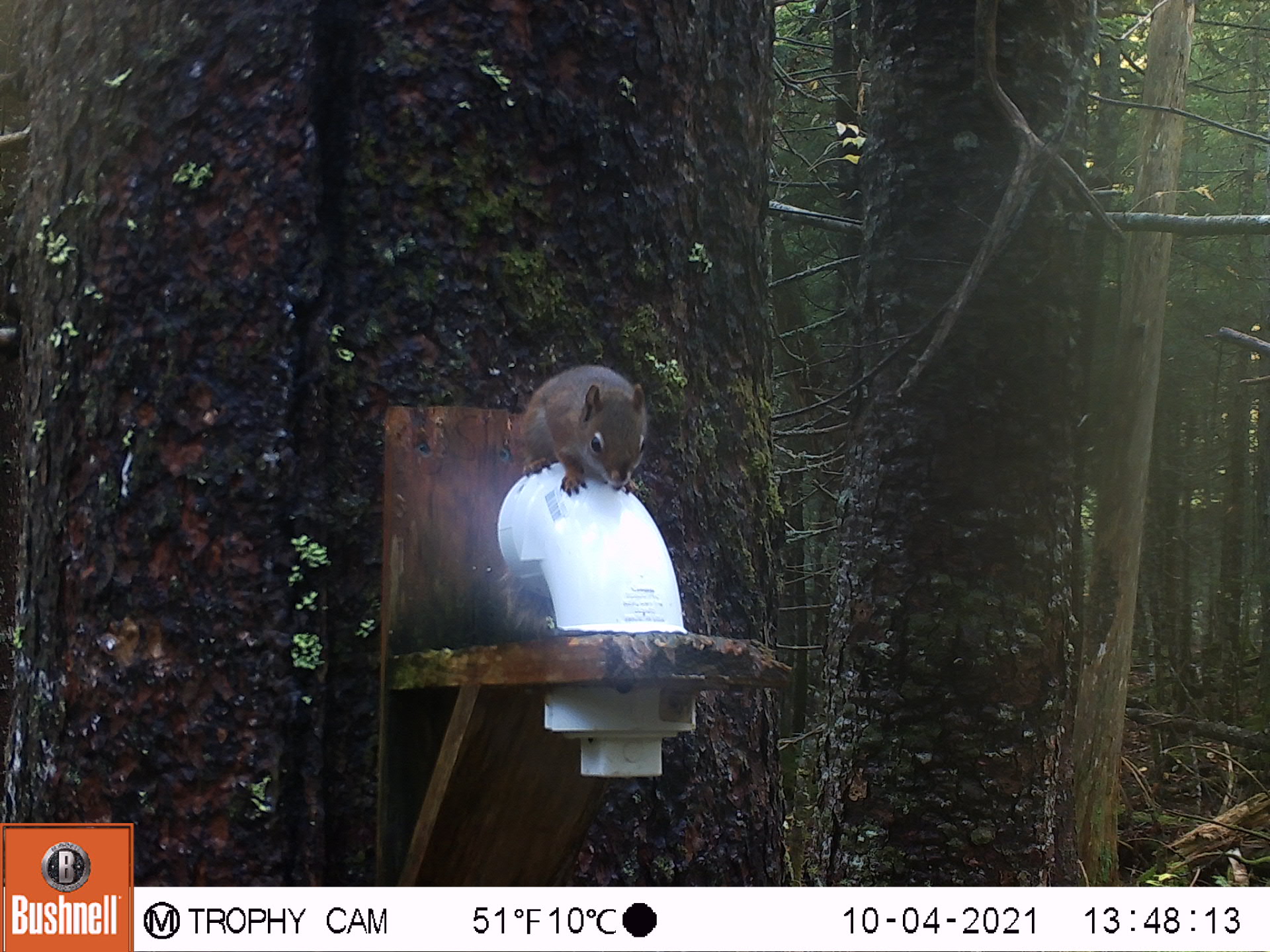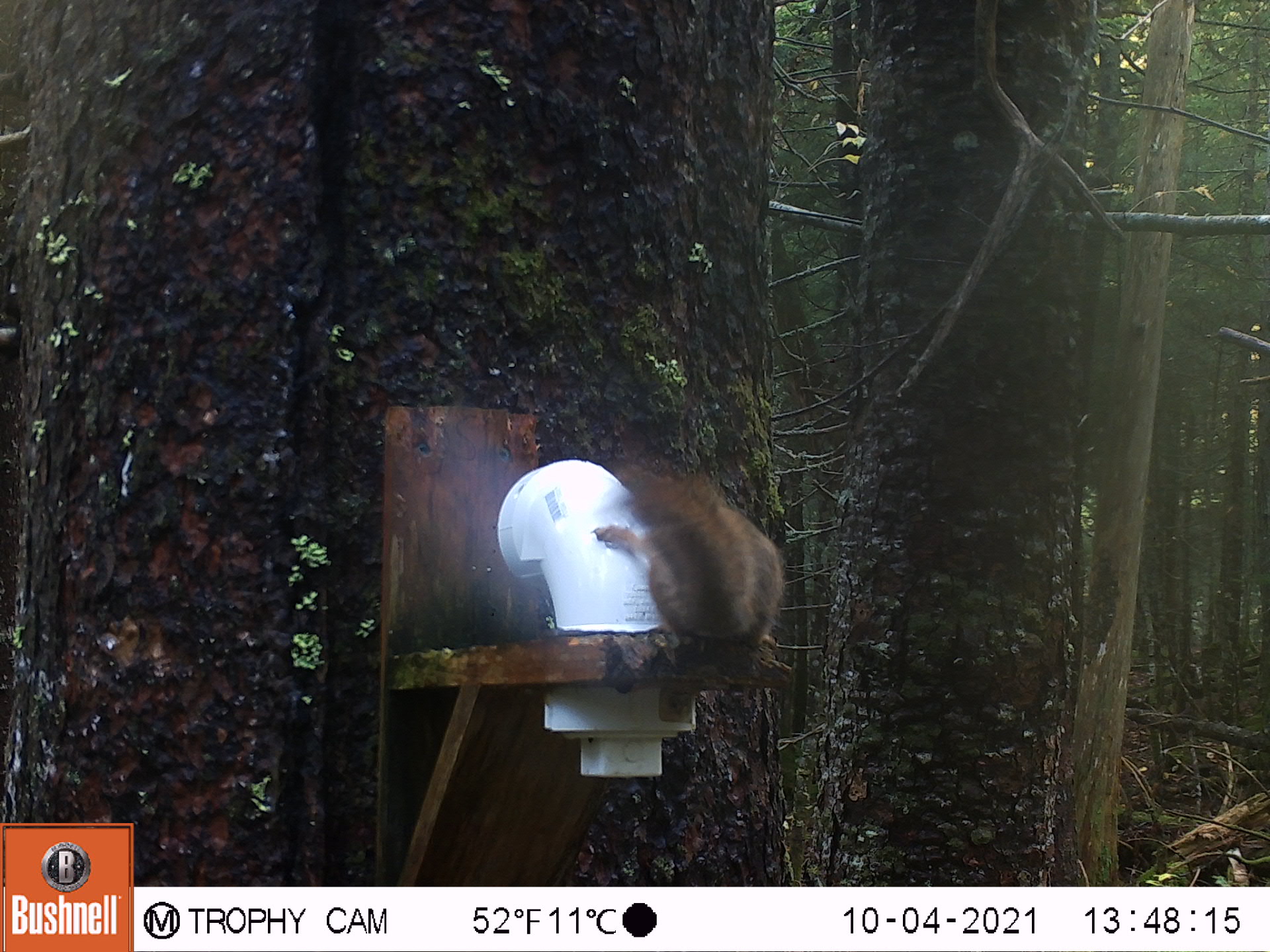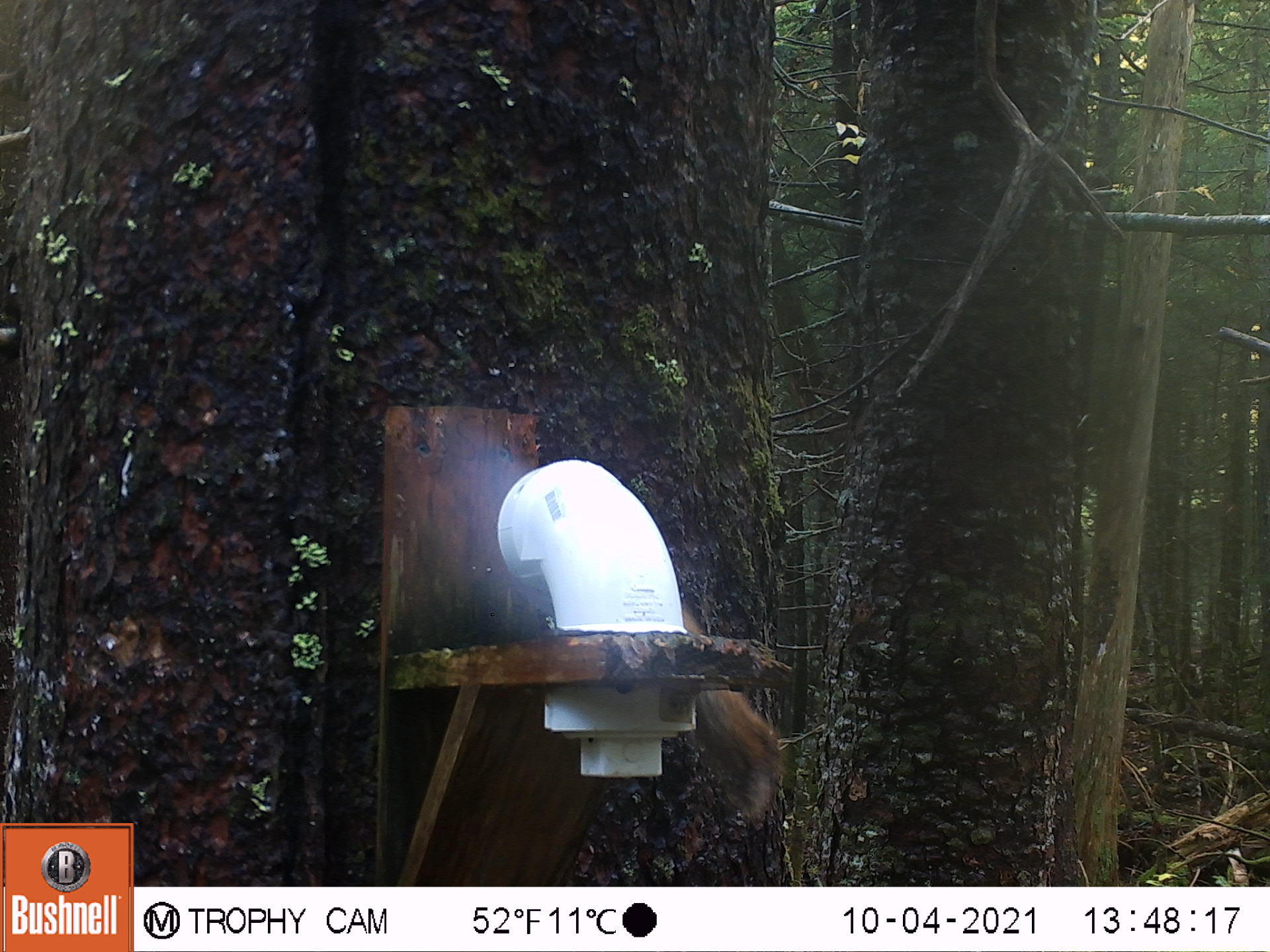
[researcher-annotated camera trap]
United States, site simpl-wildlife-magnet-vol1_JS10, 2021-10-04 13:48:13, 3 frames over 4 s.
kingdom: Animalia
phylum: Chordata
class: Mammalia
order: Rodentia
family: Sciuridae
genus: Tamiasciurus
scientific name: Tamiasciurus hudsonicus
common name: red squirrel